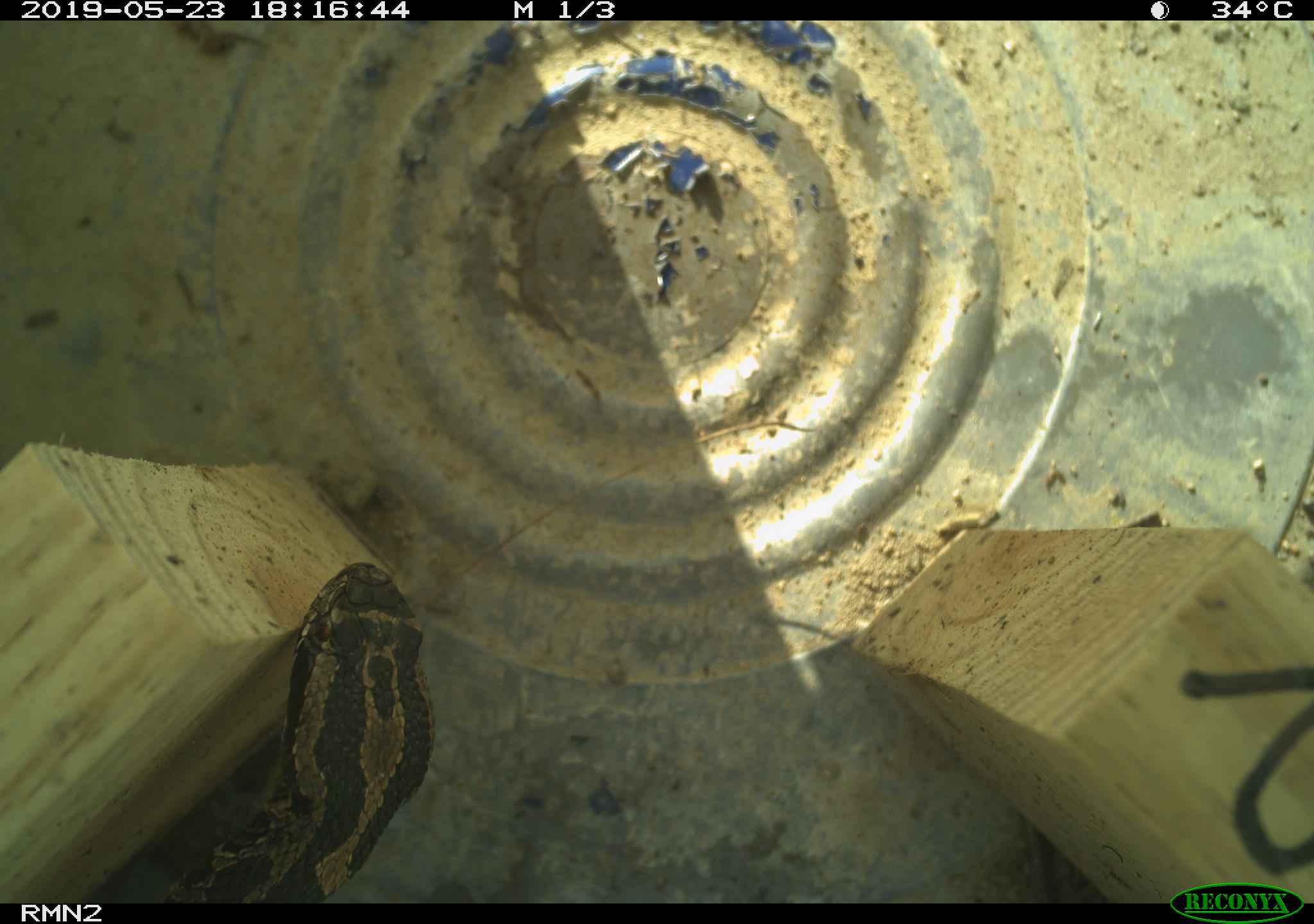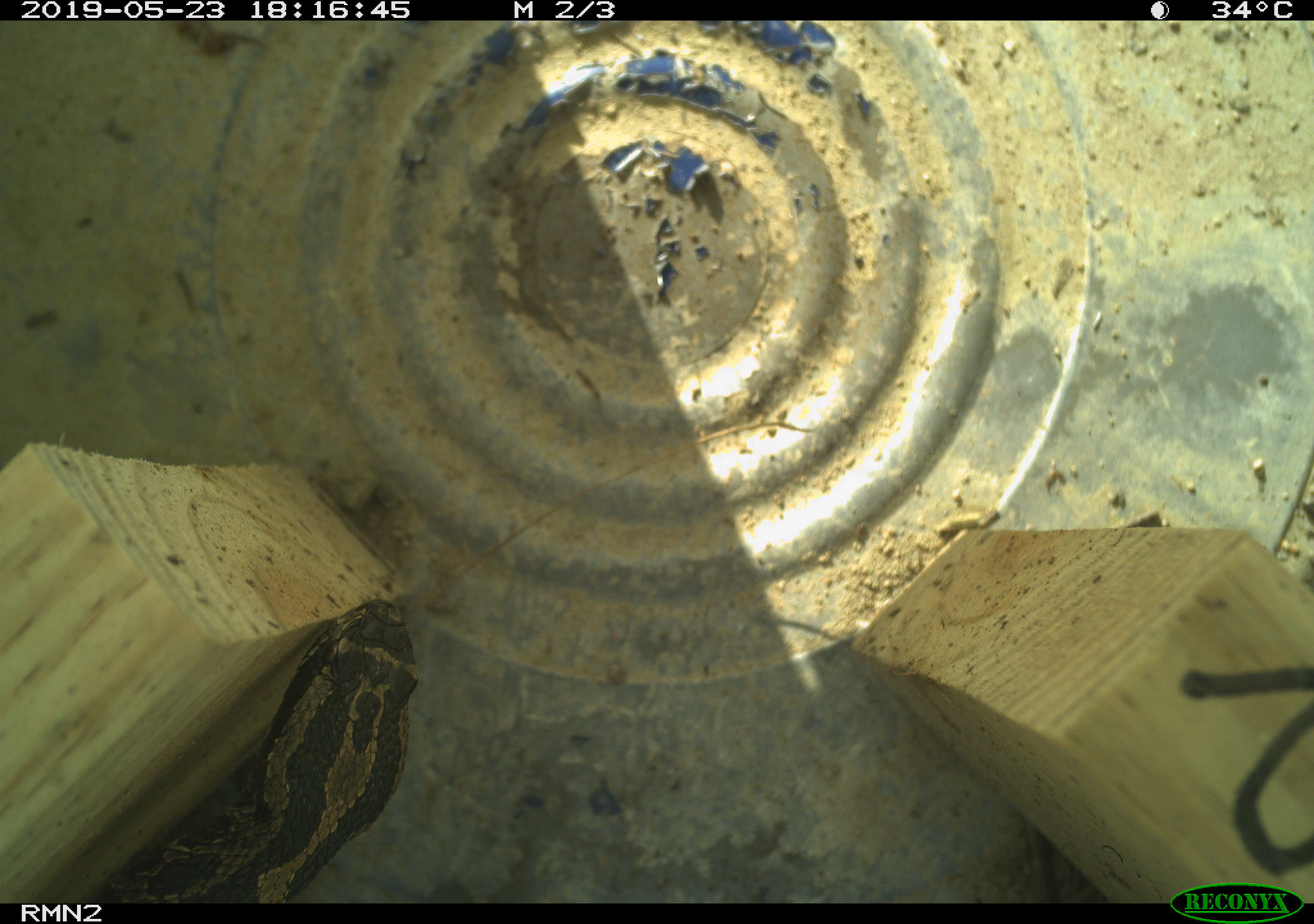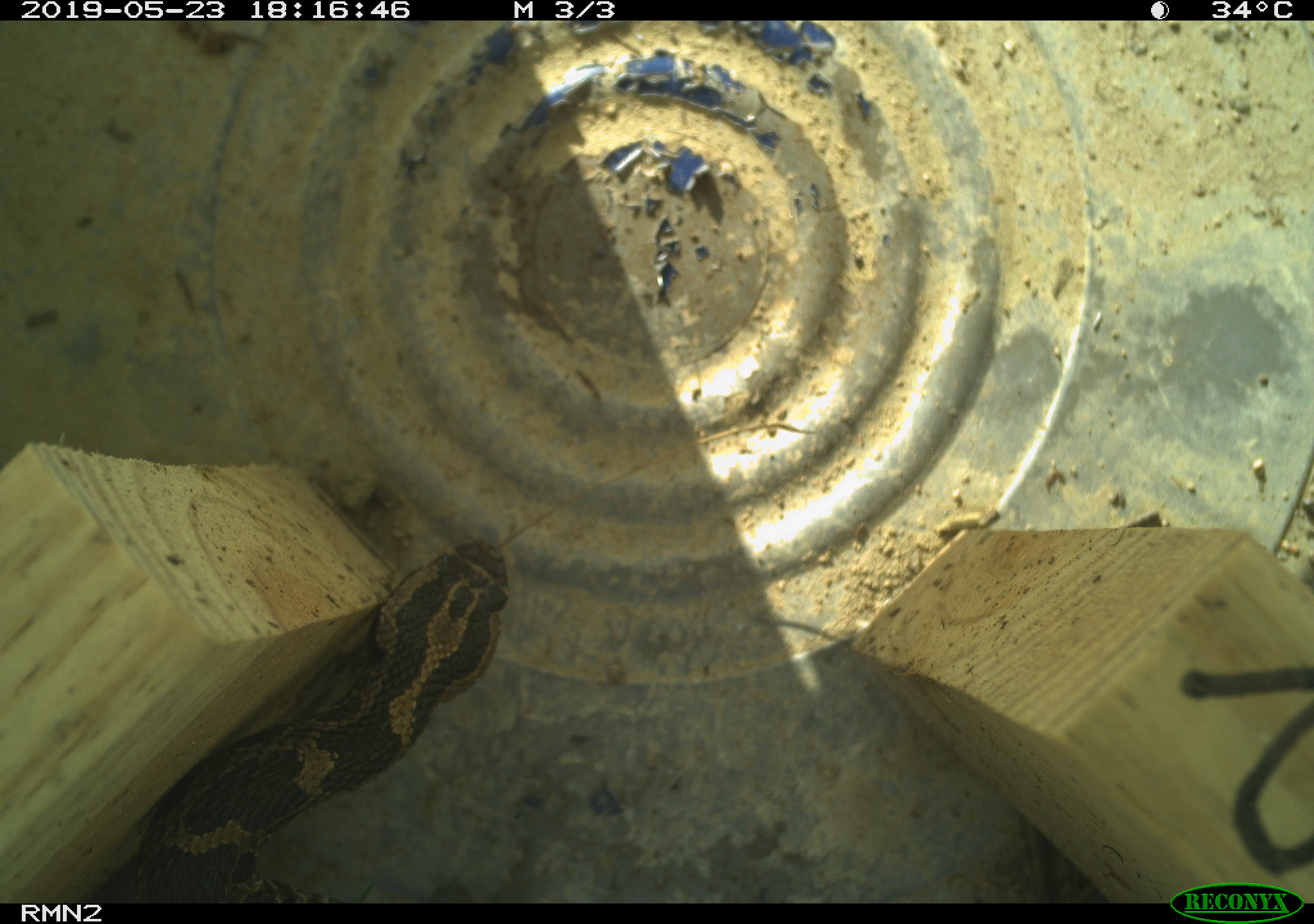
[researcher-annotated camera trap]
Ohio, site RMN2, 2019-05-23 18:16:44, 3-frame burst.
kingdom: Animalia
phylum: Chordata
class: Reptilia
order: Squamata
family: Viperidae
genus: Sistrurus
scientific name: Sistrurus catenatus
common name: eastern massasauga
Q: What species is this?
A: Eastern massasauga (Sistrurus catenatus).